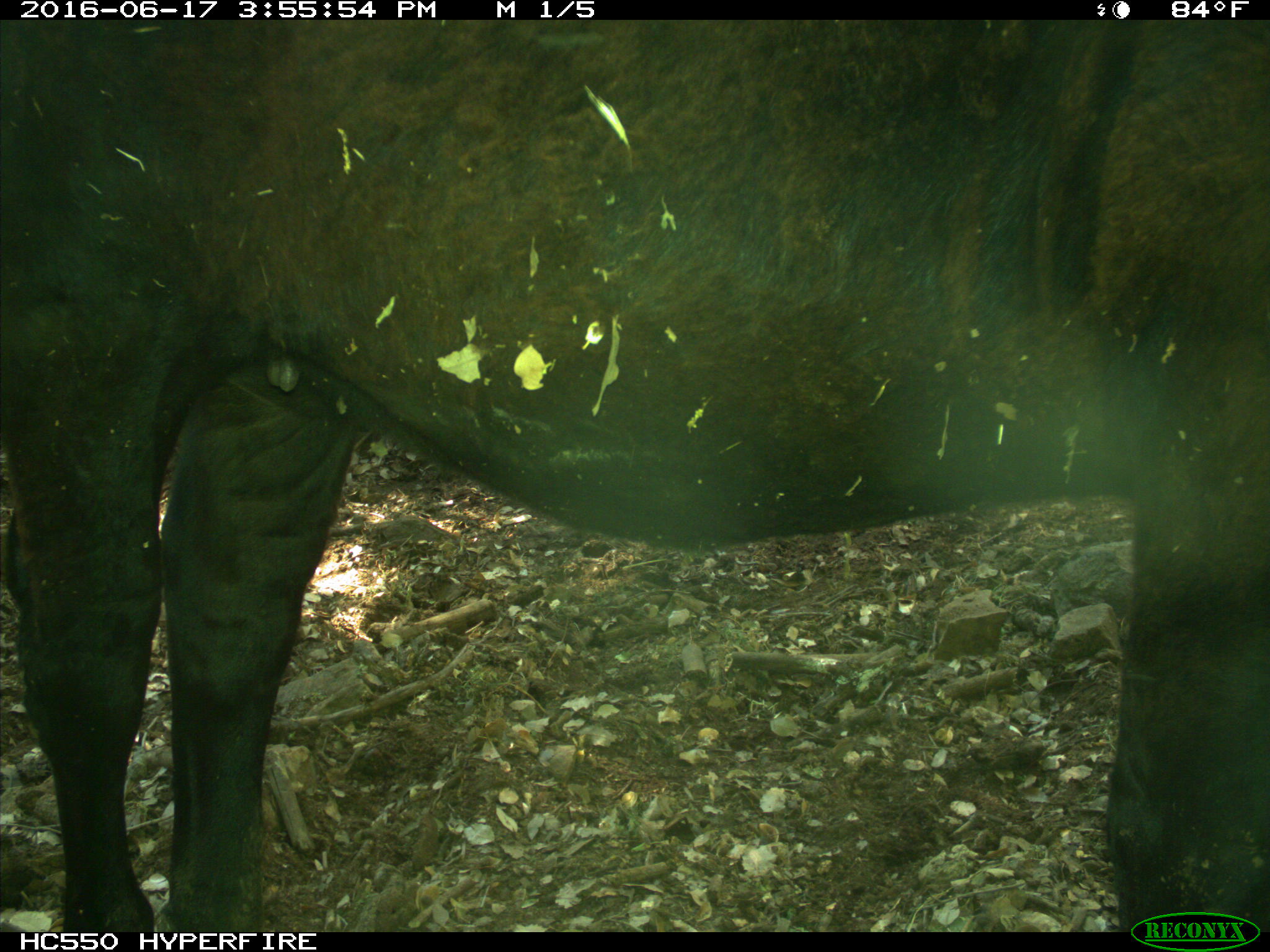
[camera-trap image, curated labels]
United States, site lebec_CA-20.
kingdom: Animalia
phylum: Chordata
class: Mammalia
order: Artiodactyla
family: Bovidae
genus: Bos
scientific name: Bos taurus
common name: domestic cow